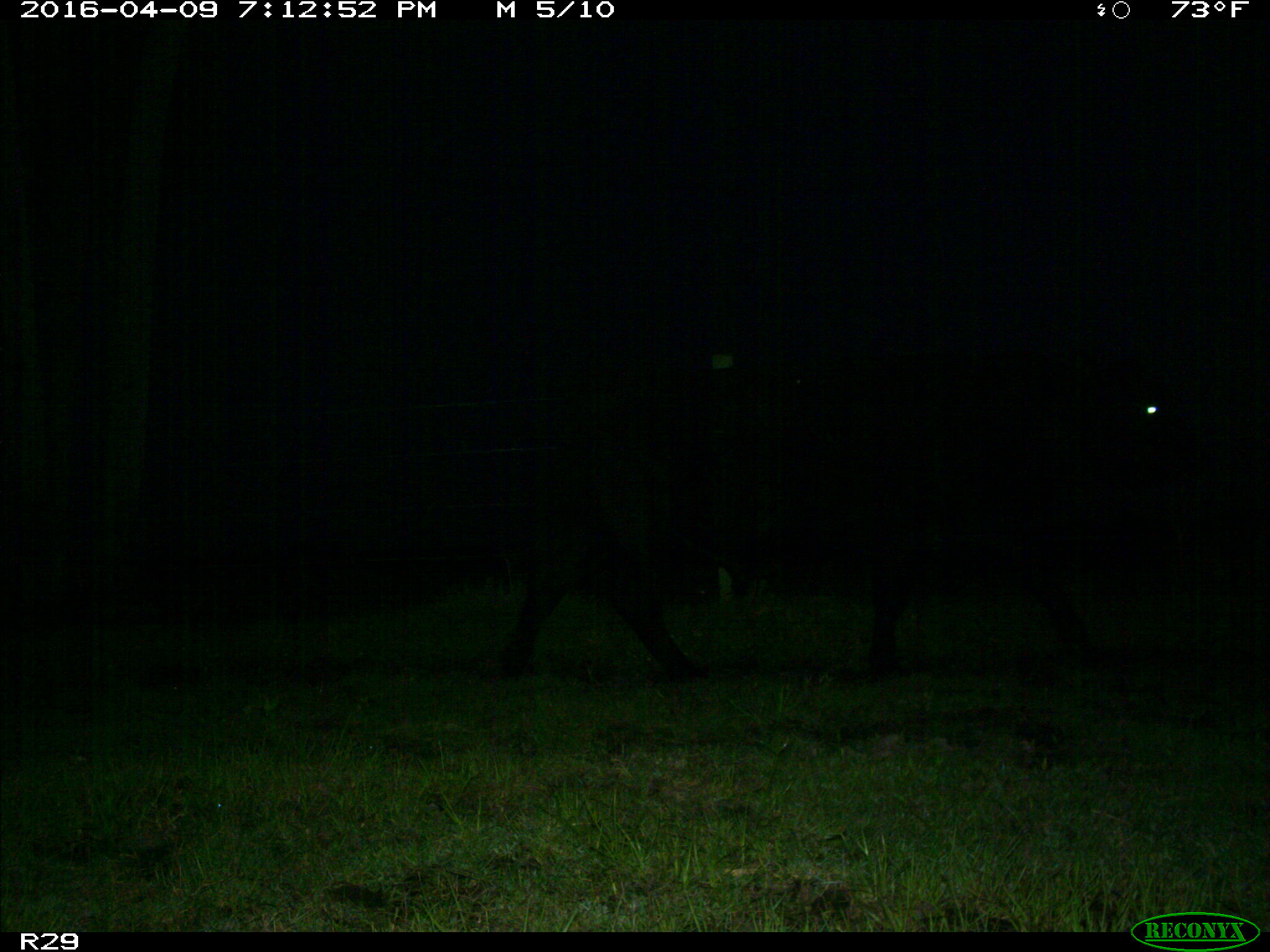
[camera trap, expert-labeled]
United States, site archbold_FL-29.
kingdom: Animalia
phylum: Chordata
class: Mammalia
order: Artiodactyla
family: Bovidae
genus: Bos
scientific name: Bos taurus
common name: domestic cow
Bos taurus (domestic cow).